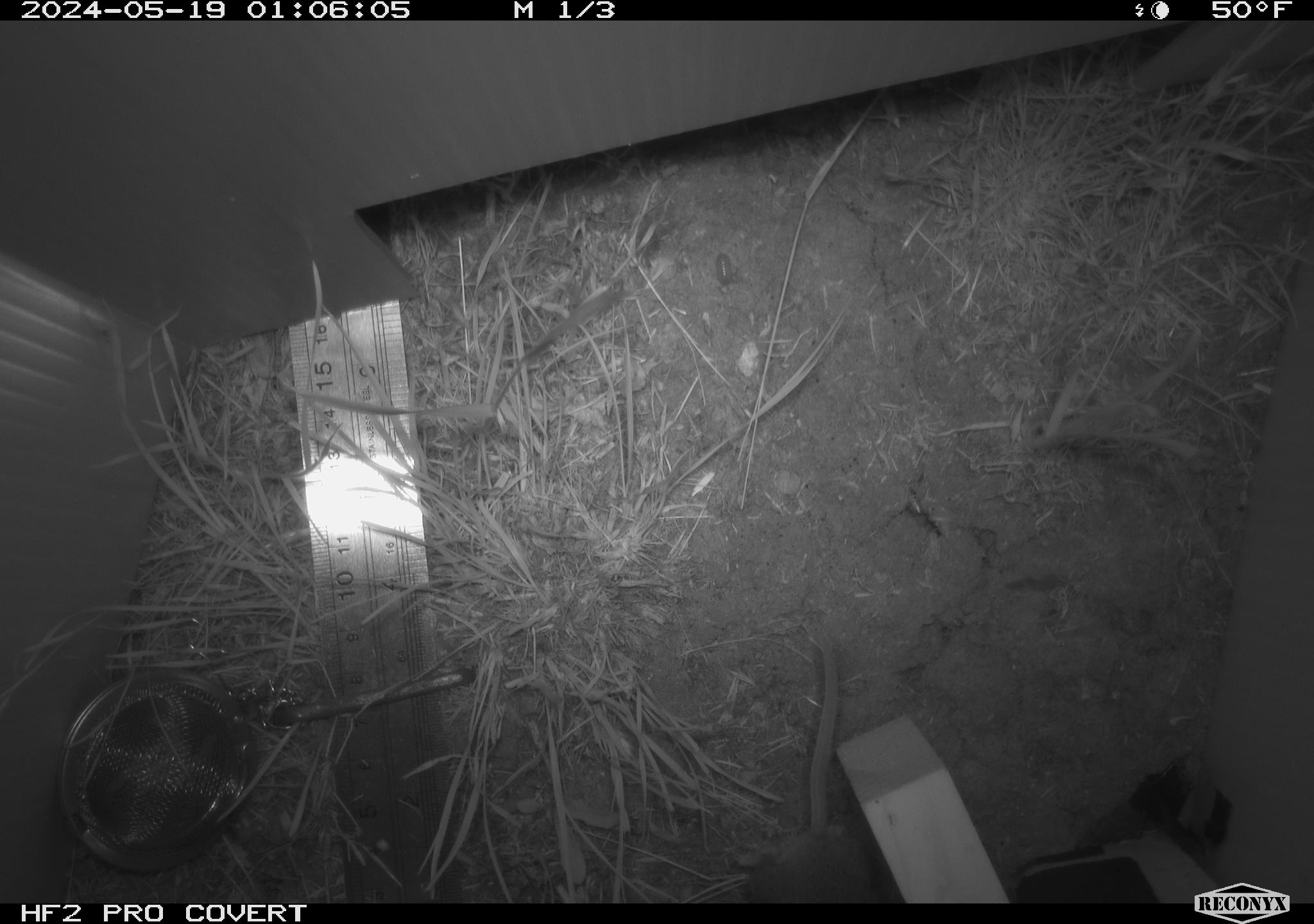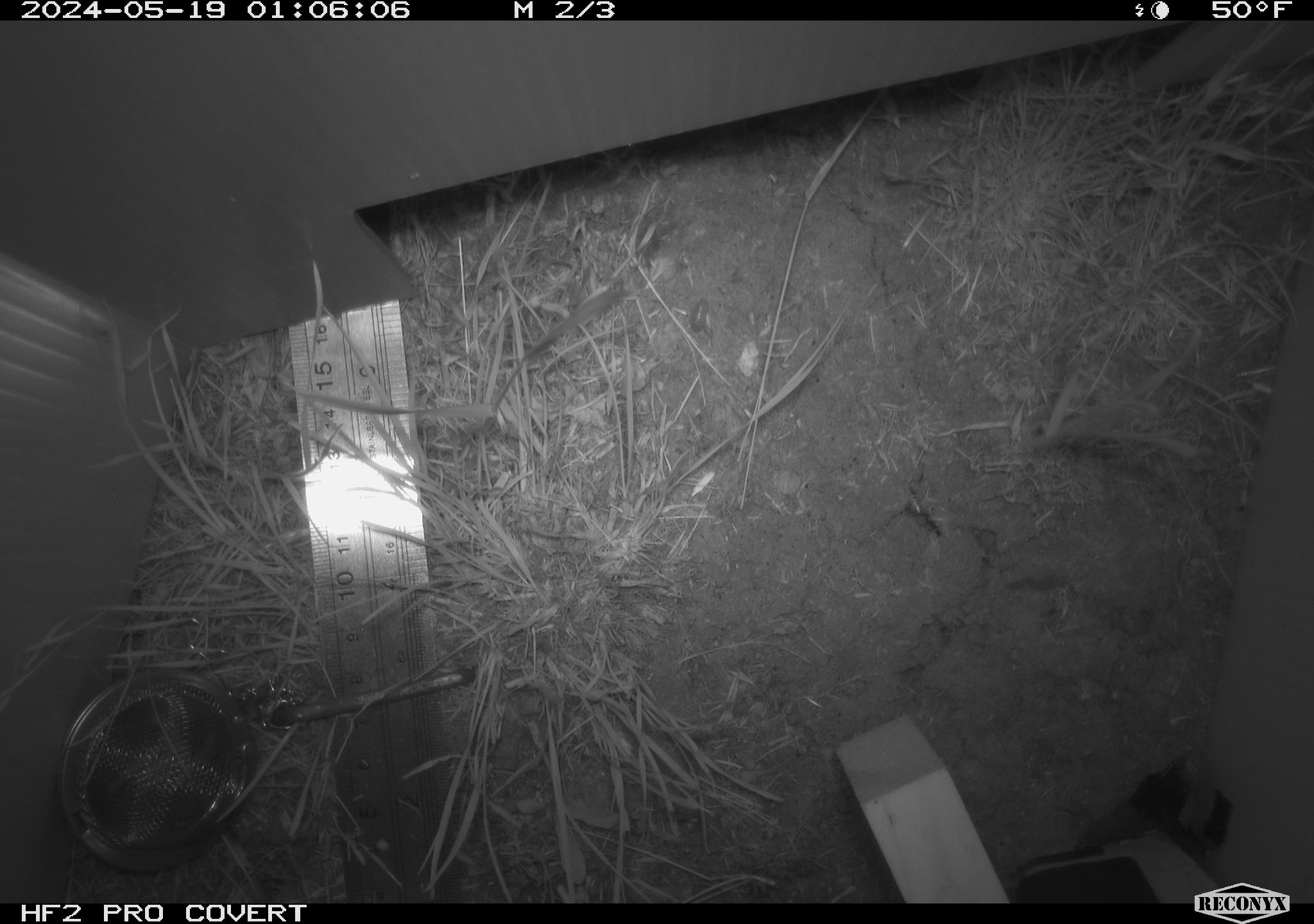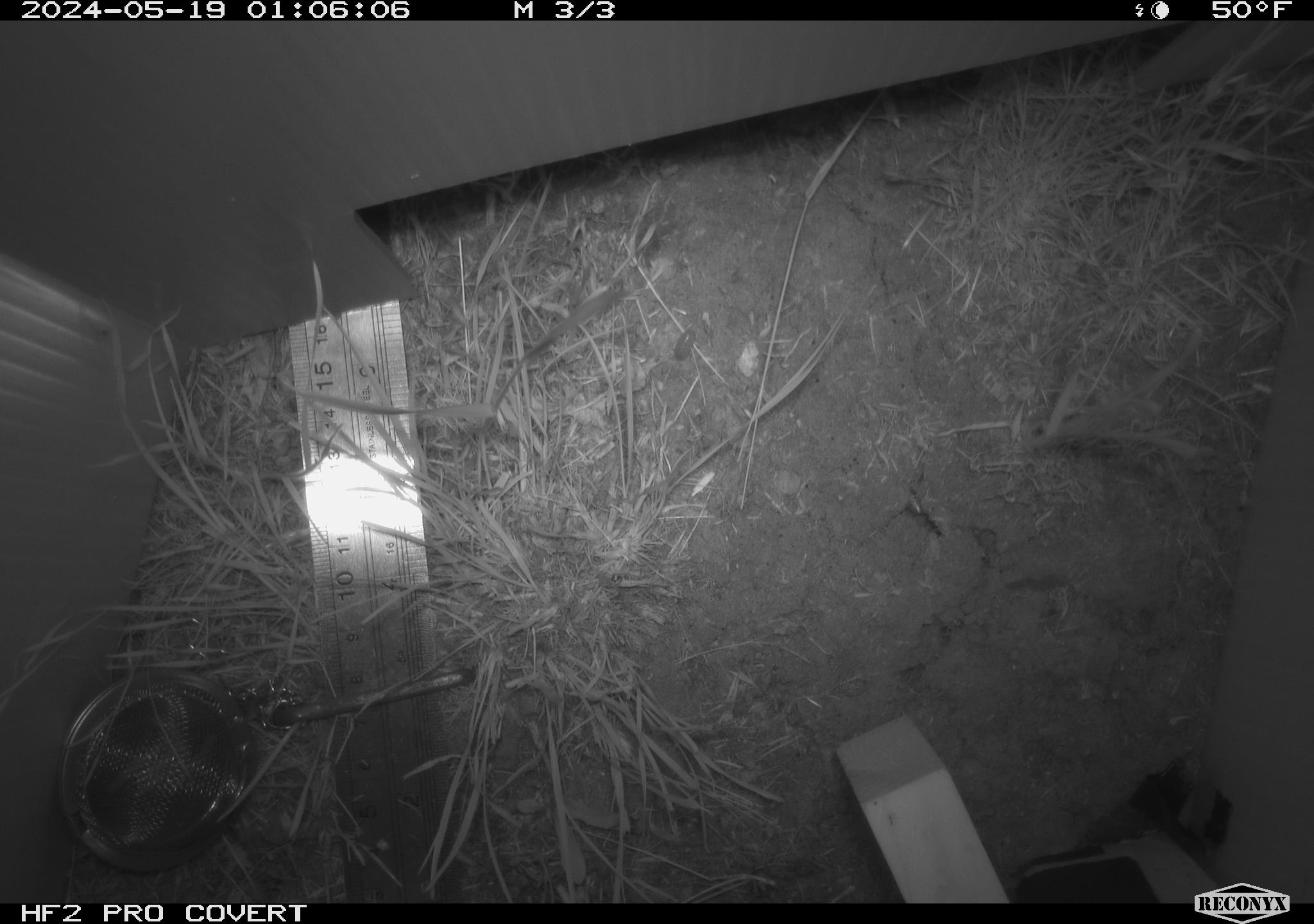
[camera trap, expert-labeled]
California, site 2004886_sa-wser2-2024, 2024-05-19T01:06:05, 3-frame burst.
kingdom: Animalia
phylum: Chordata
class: Mammalia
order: Rodentia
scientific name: Rodentia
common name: mouse species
Mouse species (Rodentia).